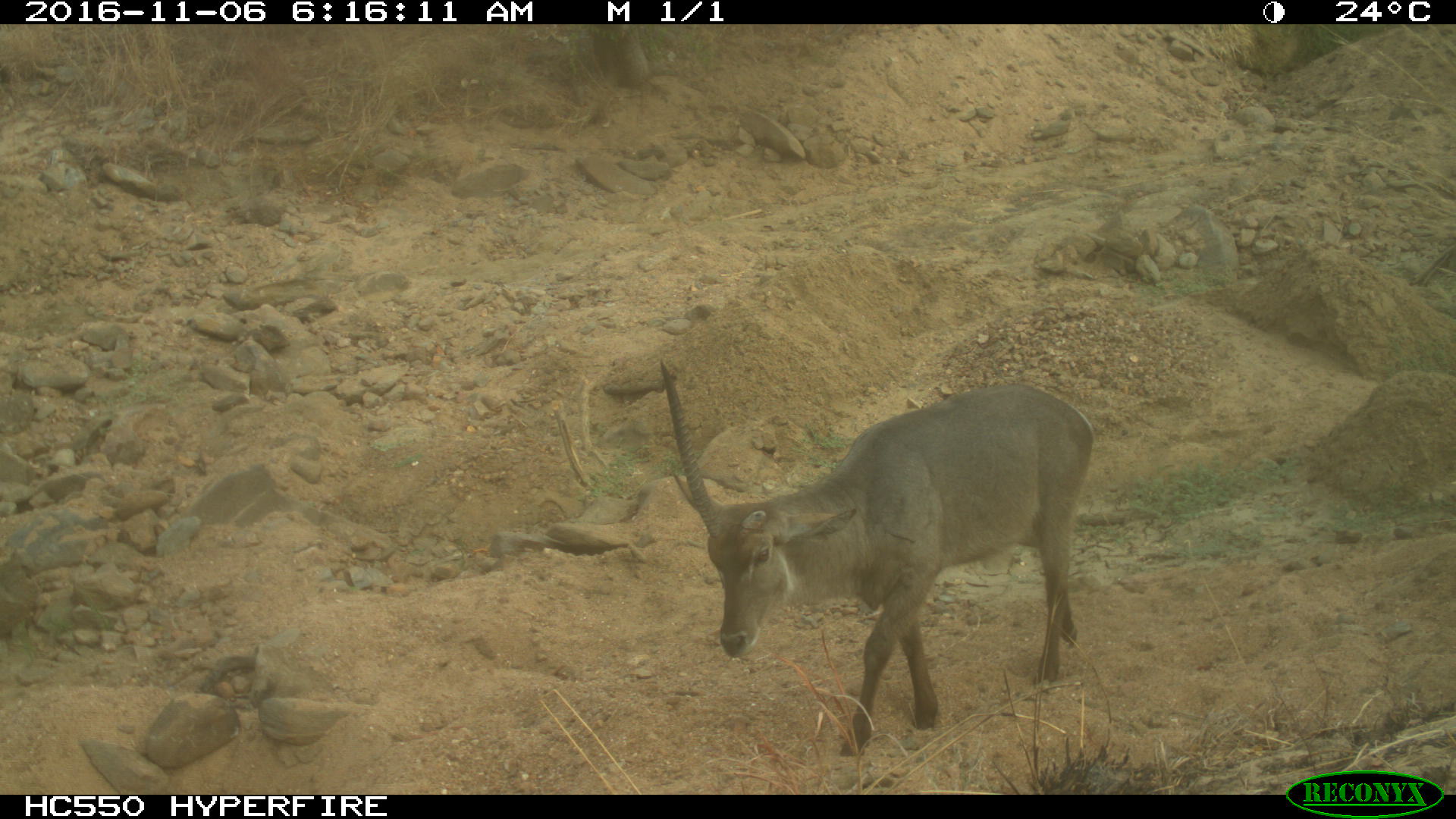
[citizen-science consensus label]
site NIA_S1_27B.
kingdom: Animalia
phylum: Chordata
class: Mammalia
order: Artiodactyla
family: Bovidae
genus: Kobus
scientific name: Kobus ellipsiprymnus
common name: waterbuck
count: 1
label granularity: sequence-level